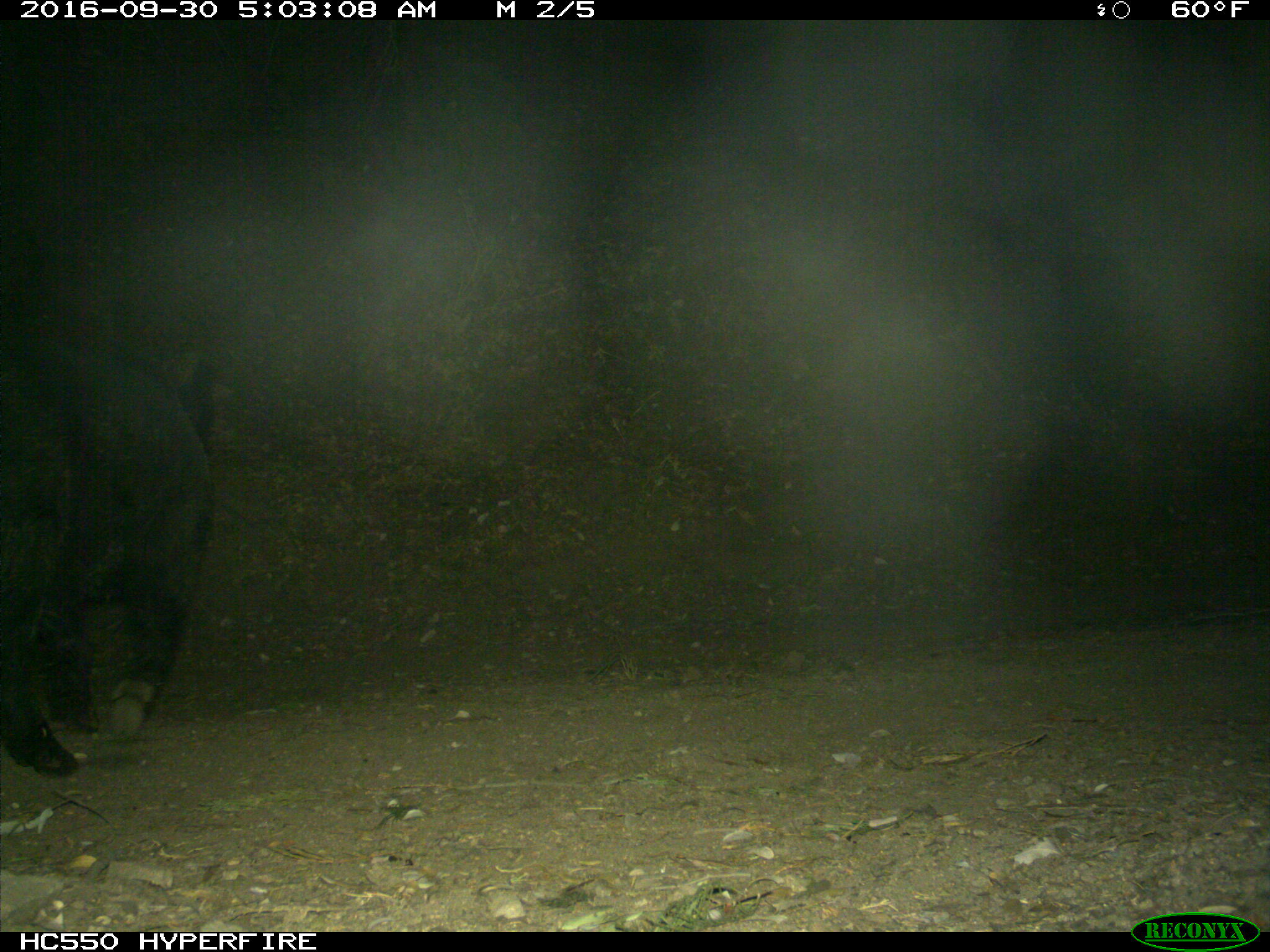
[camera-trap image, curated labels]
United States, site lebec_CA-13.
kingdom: Animalia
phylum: Chordata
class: Mammalia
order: Artiodactyla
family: Suidae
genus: Sus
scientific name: Sus scrofa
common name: wild boar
Sus scrofa (wild boar).